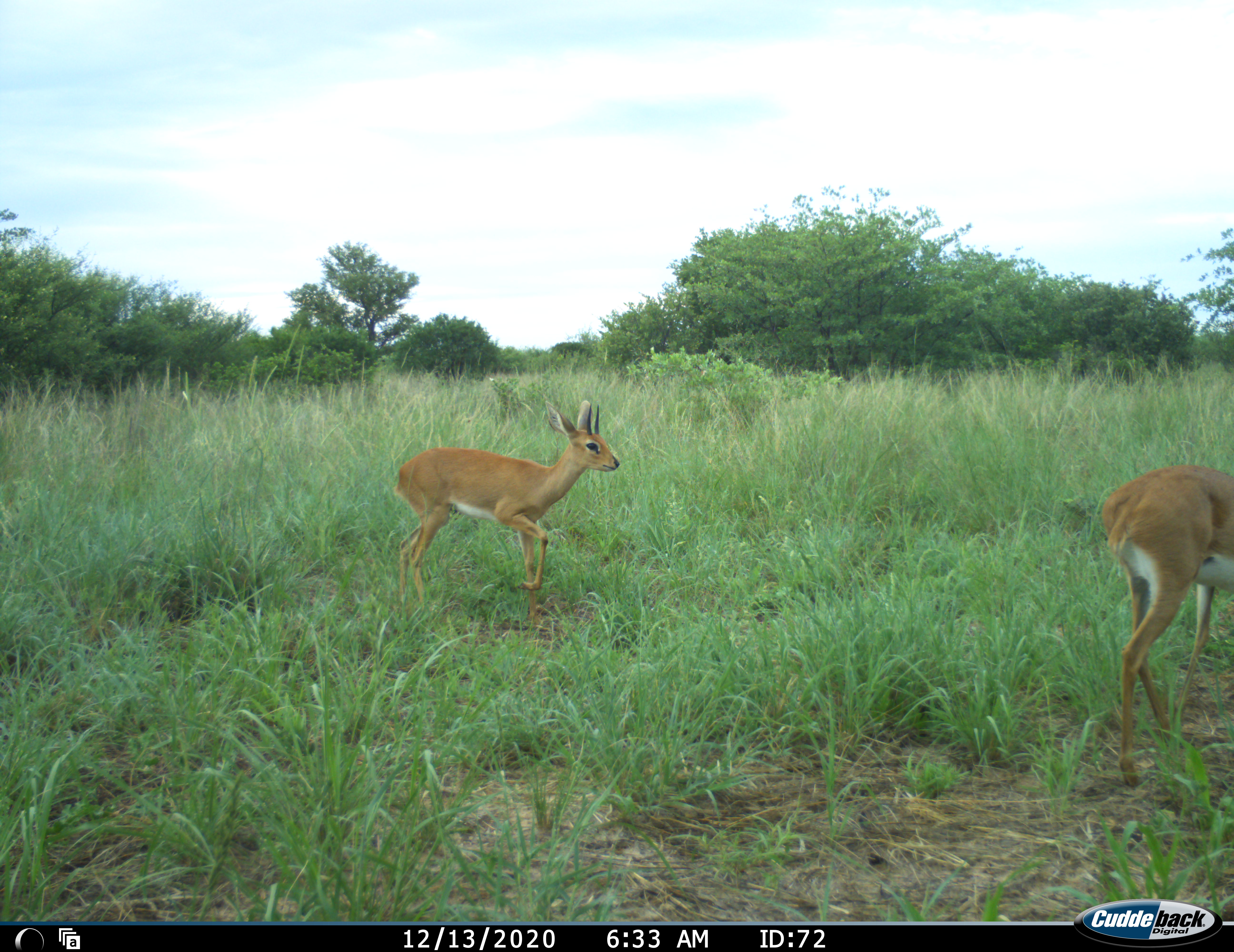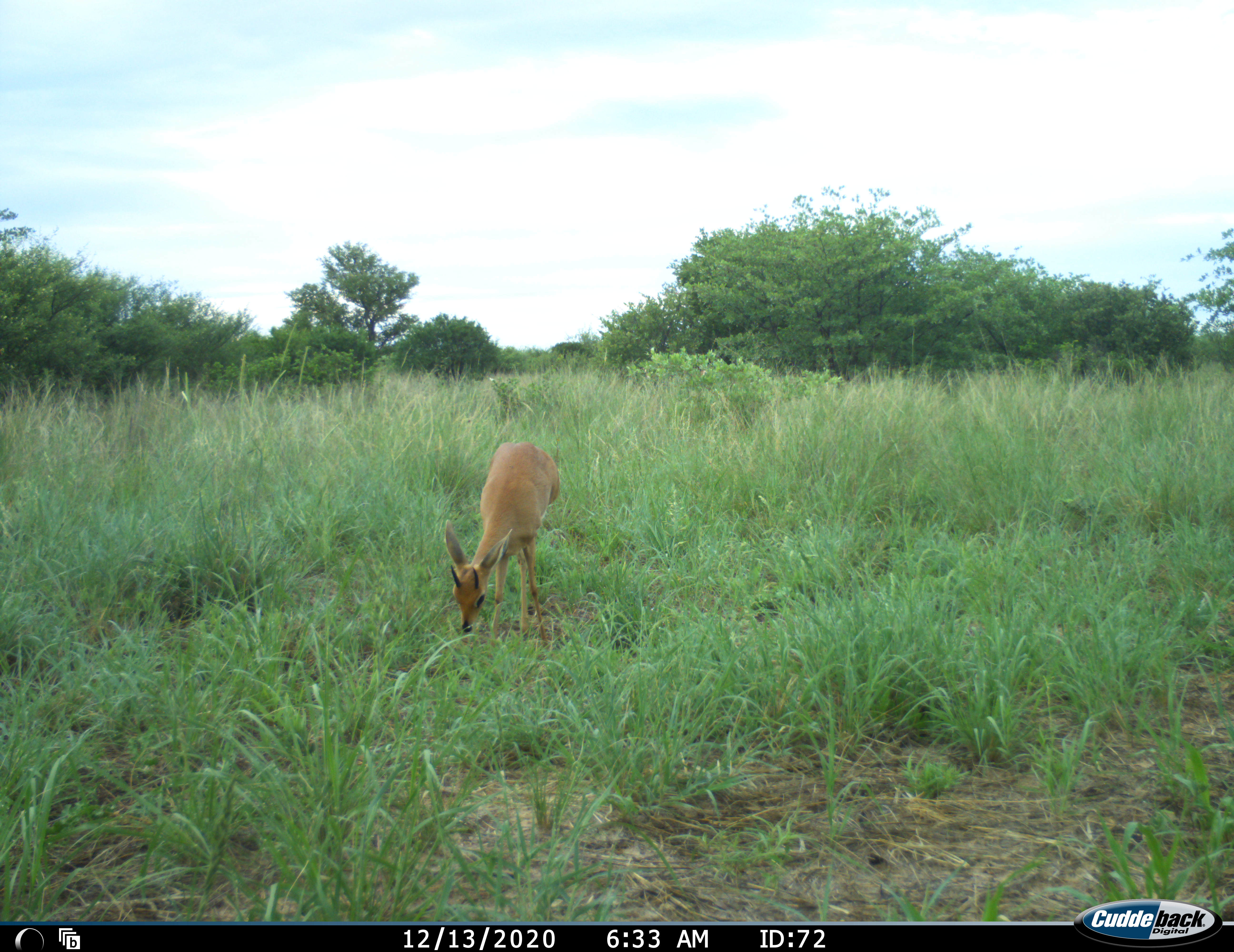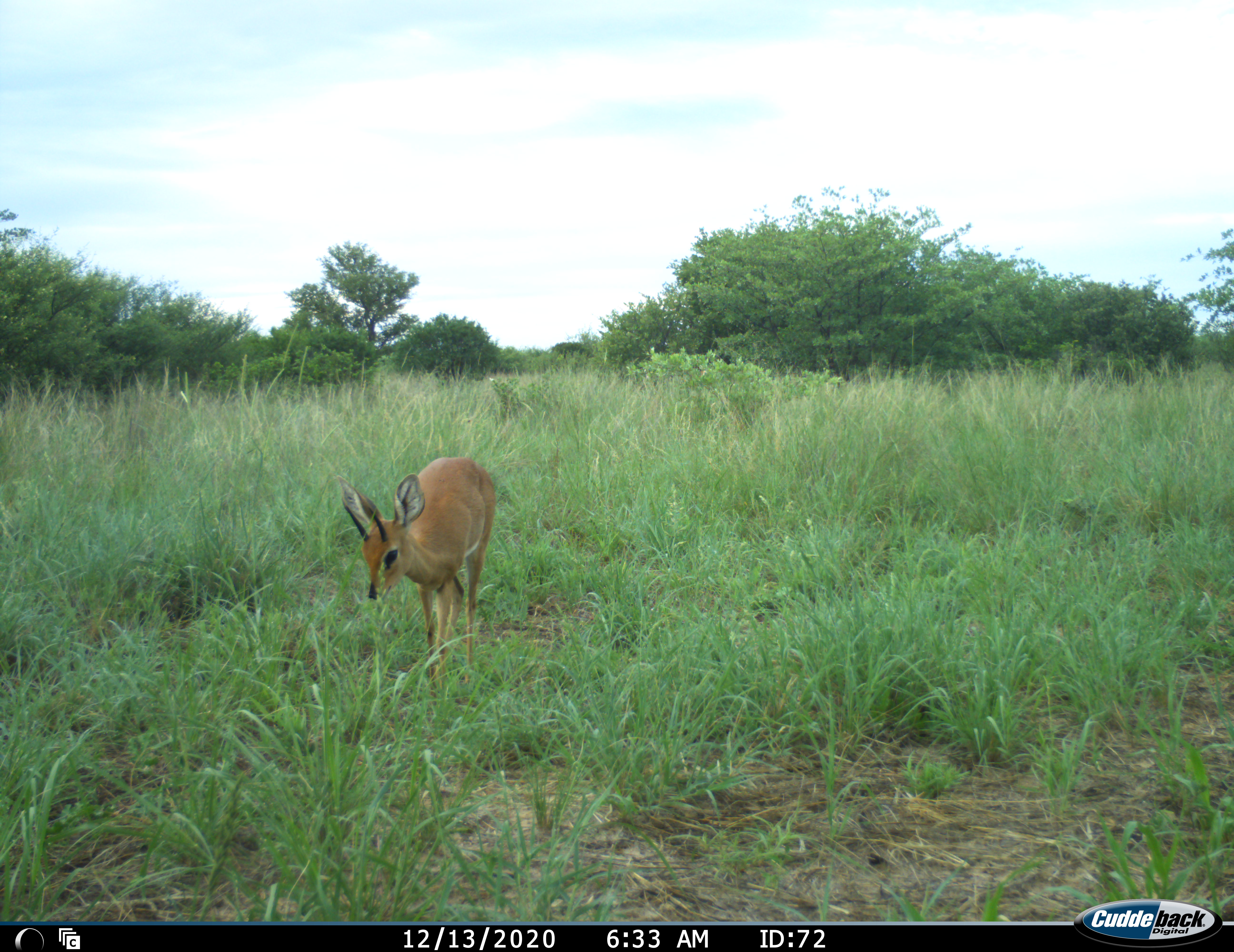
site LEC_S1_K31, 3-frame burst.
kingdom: Animalia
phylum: Chordata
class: Mammalia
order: Artiodactyla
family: Bovidae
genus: Raphicerus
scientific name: Raphicerus campestris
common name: steenbok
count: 2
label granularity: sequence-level